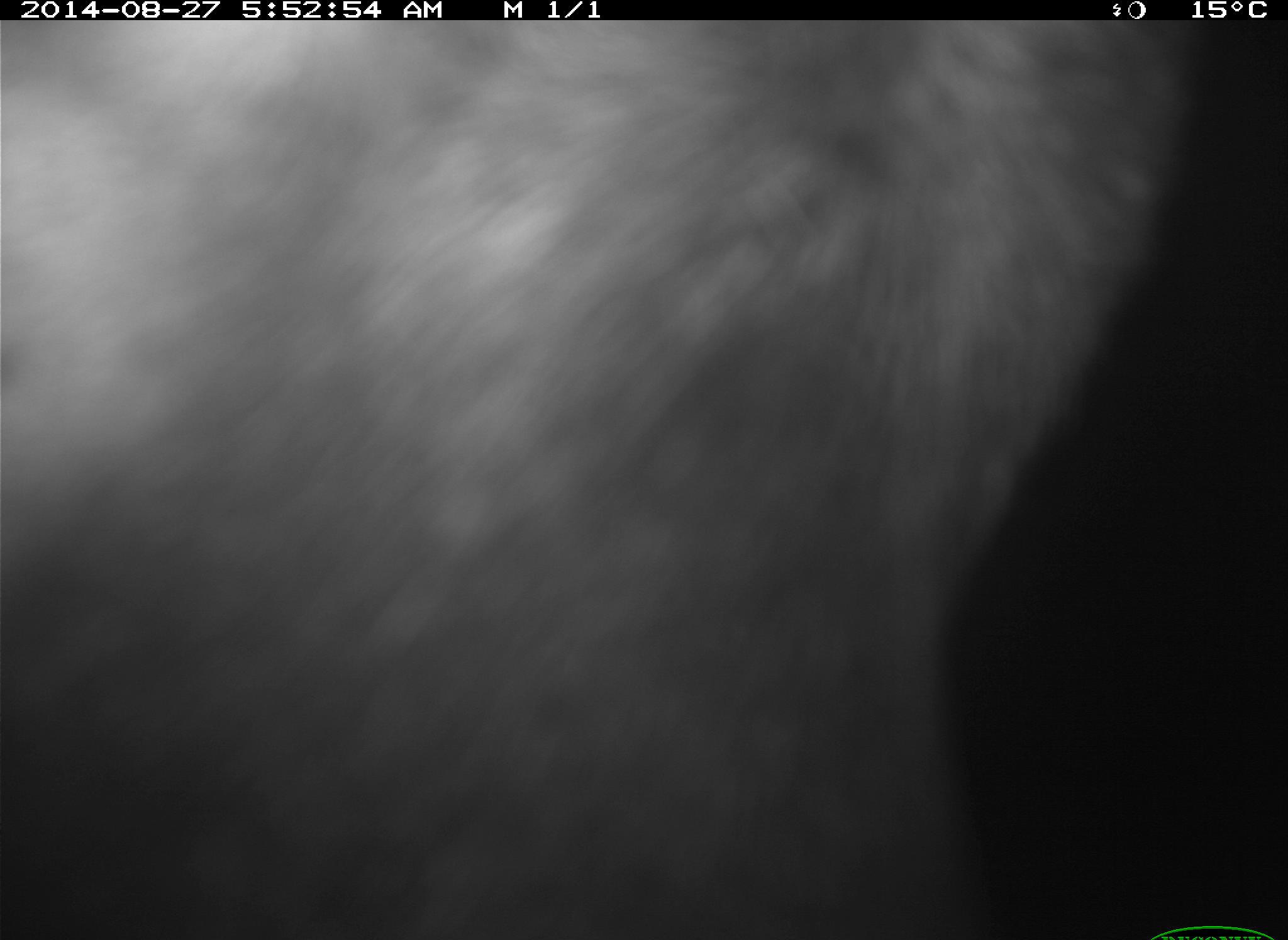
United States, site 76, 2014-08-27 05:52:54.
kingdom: Animalia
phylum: Chordata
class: Mammalia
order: Artiodactyla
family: Bovidae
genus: Bos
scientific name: Bos taurus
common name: cow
Cow (Bos taurus).